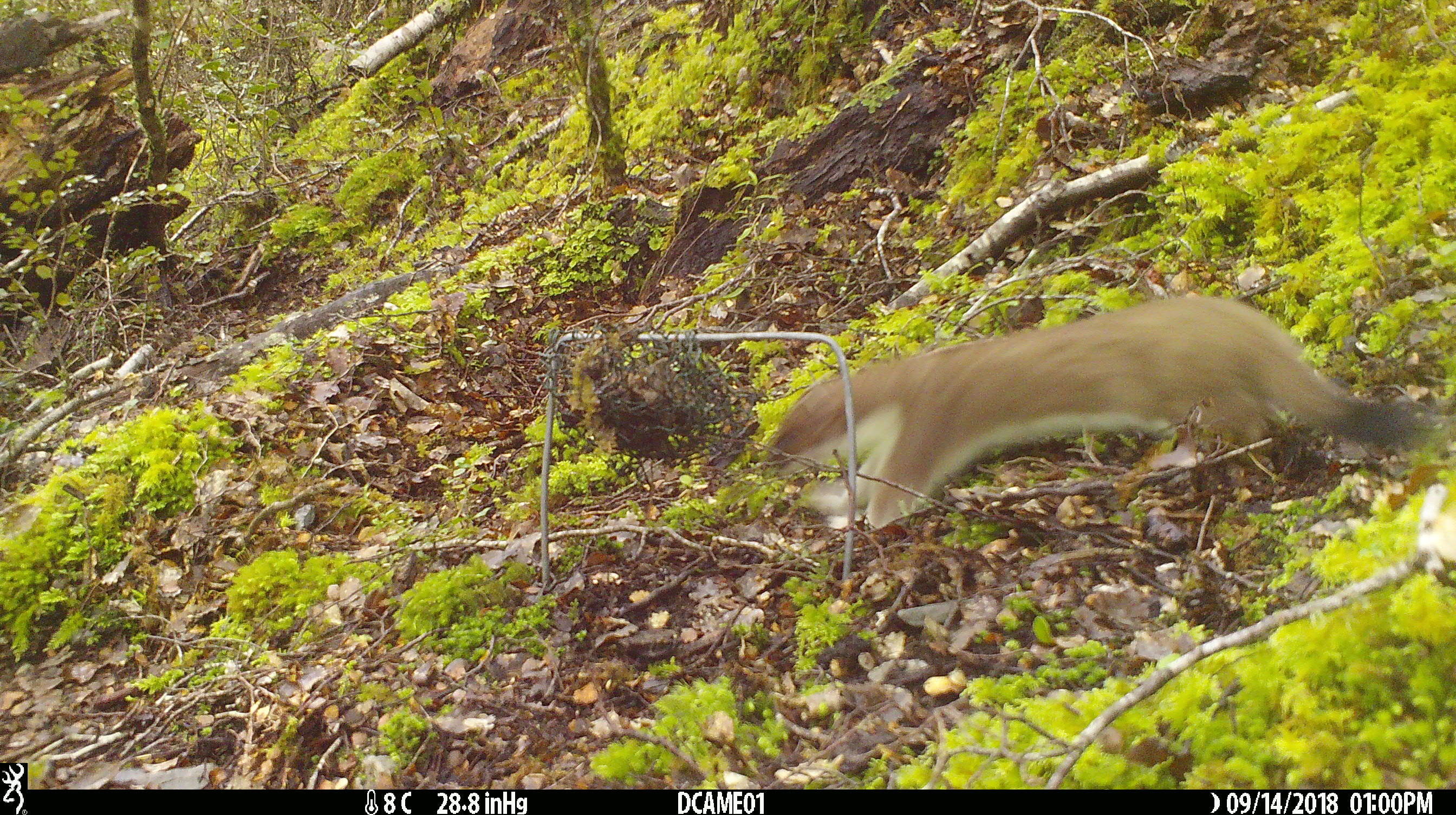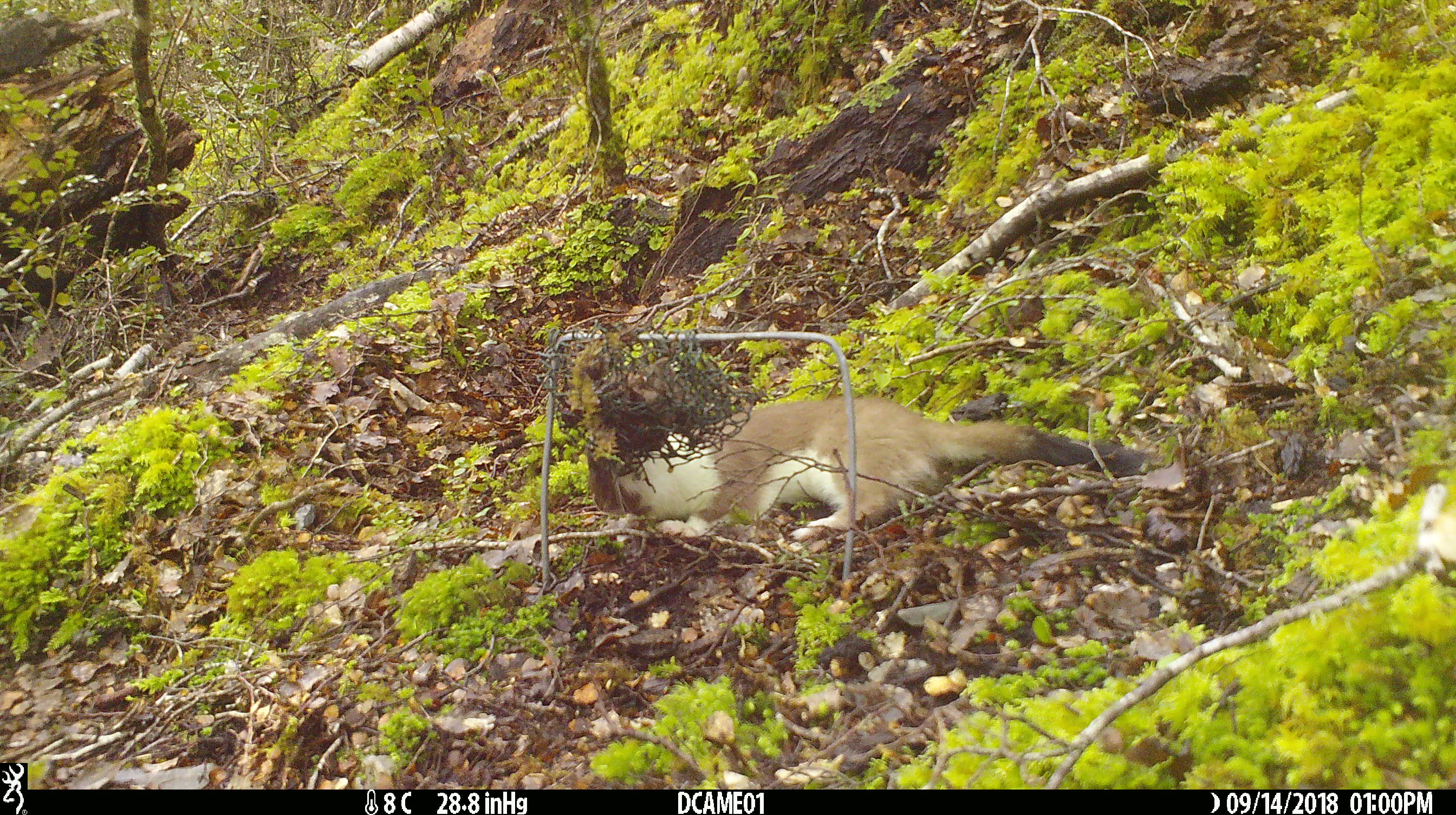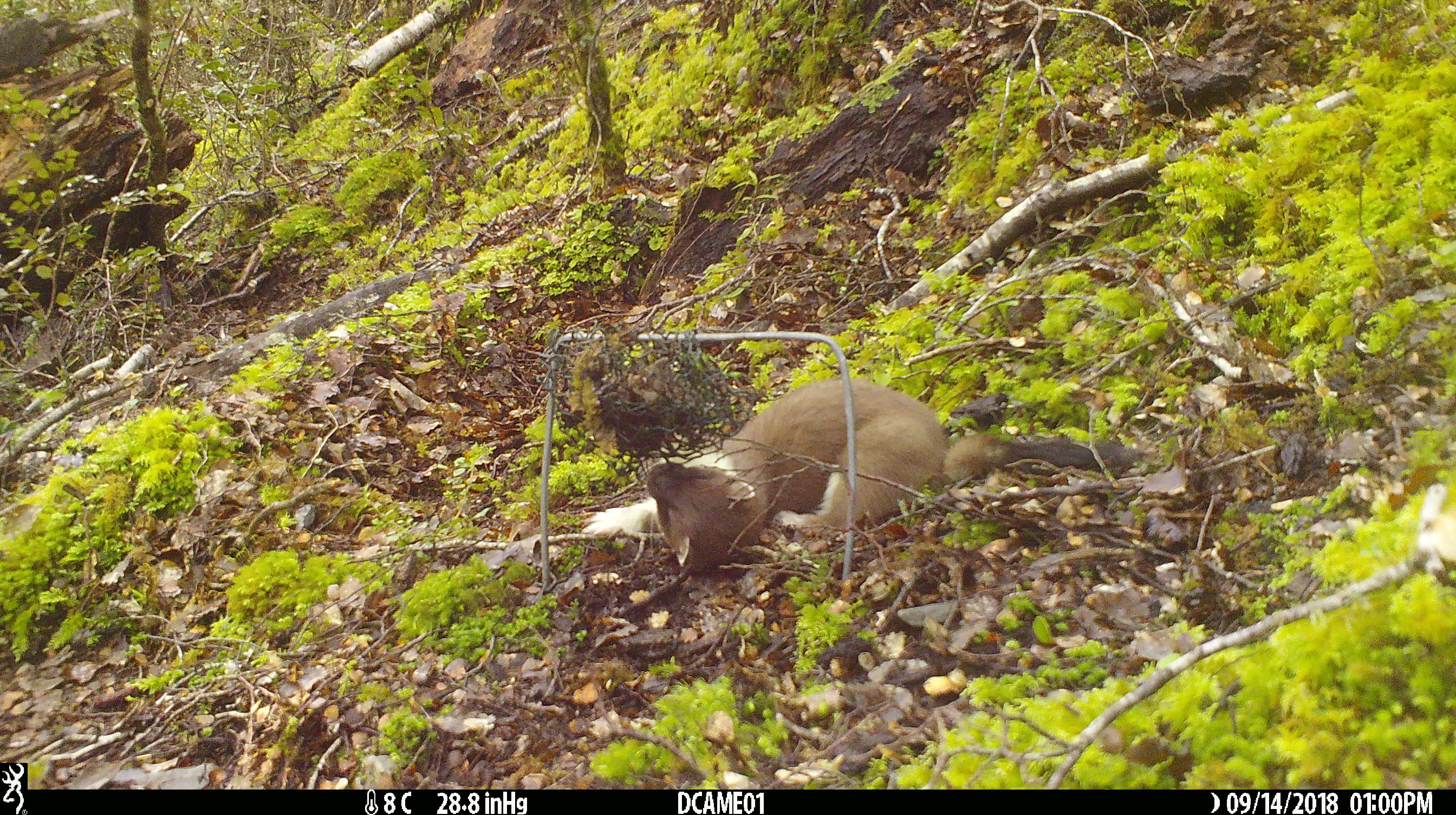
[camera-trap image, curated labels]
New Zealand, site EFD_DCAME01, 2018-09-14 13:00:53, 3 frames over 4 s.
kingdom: Animalia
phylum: Chordata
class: Mammalia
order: Carnivora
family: Mustelidae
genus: Mustela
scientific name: Mustela erminea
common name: stoat